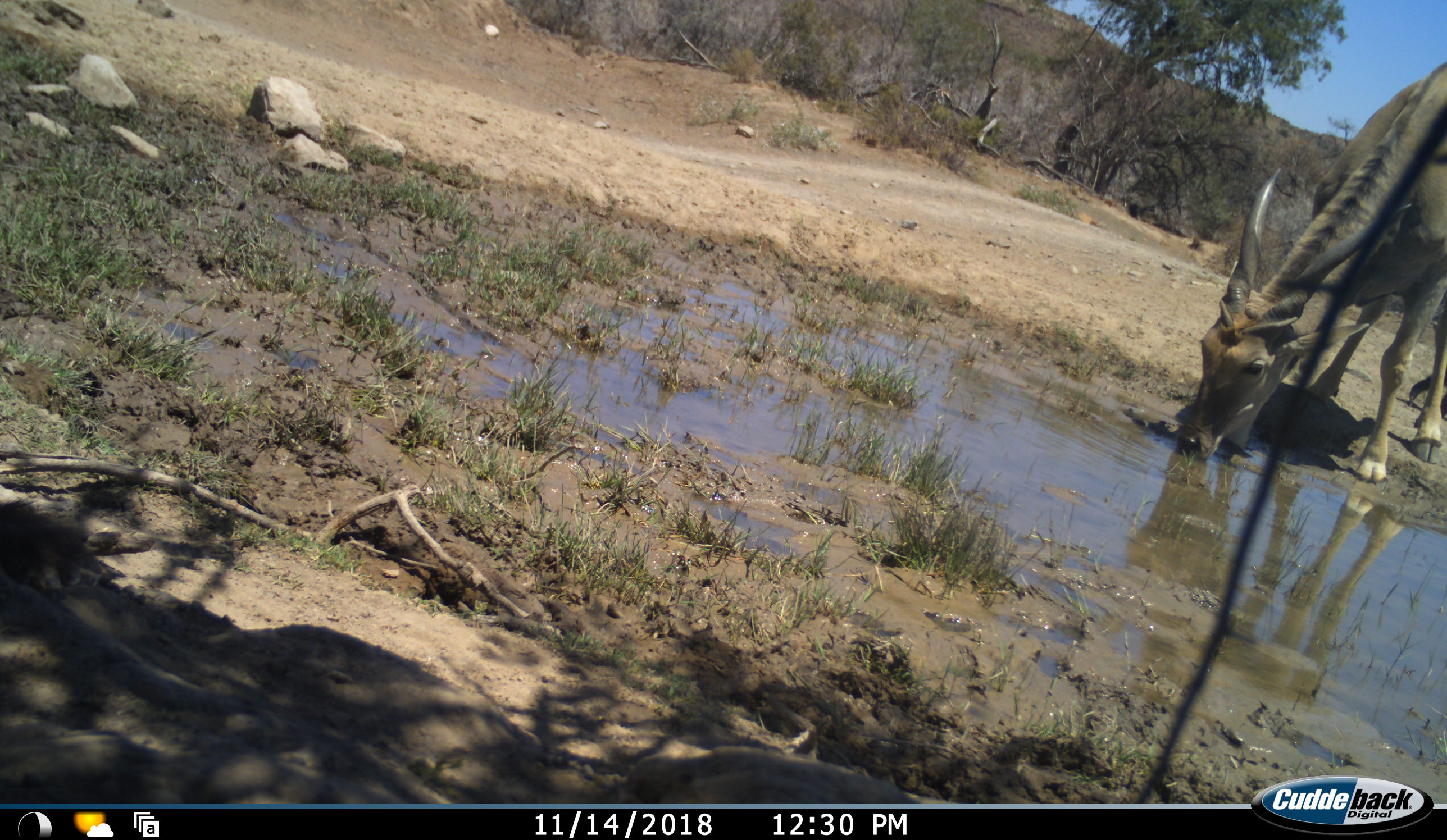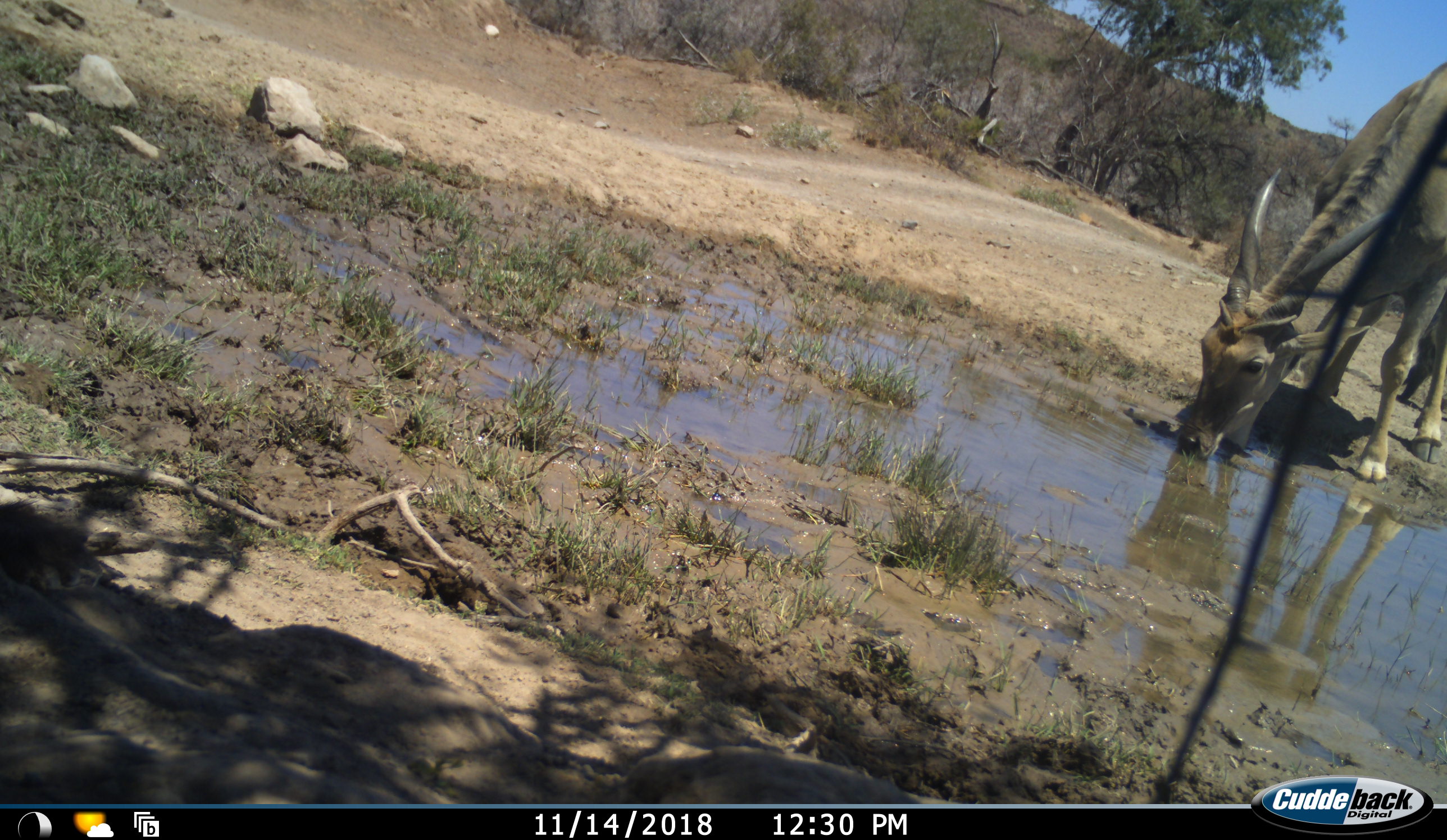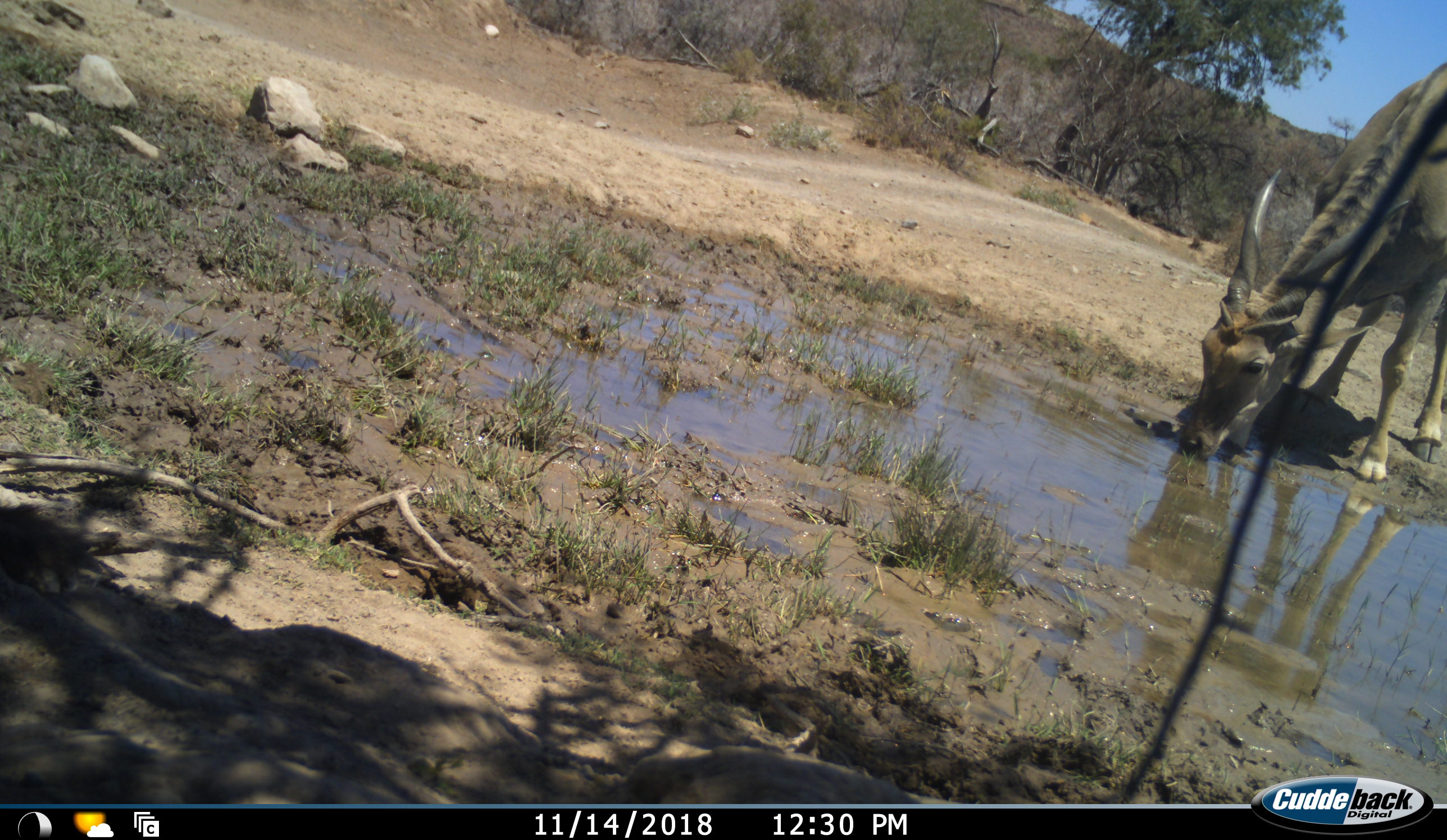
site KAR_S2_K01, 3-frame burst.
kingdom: Animalia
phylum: Chordata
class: Mammalia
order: Artiodactyla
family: Bovidae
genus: Tragelaphus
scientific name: Tragelaphus oryx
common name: eland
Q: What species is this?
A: Eland (Tragelaphus oryx).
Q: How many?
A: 1.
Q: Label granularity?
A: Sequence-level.